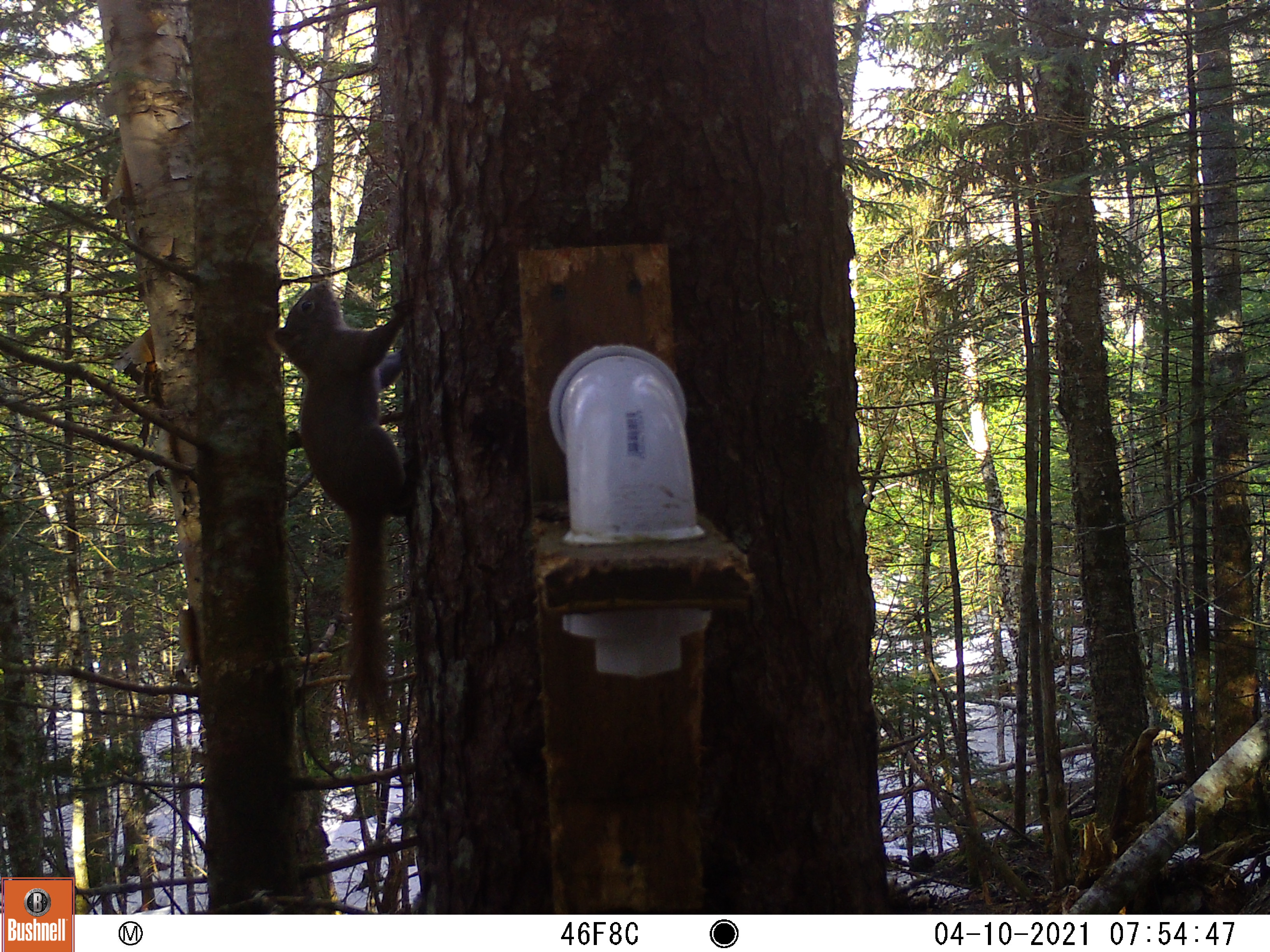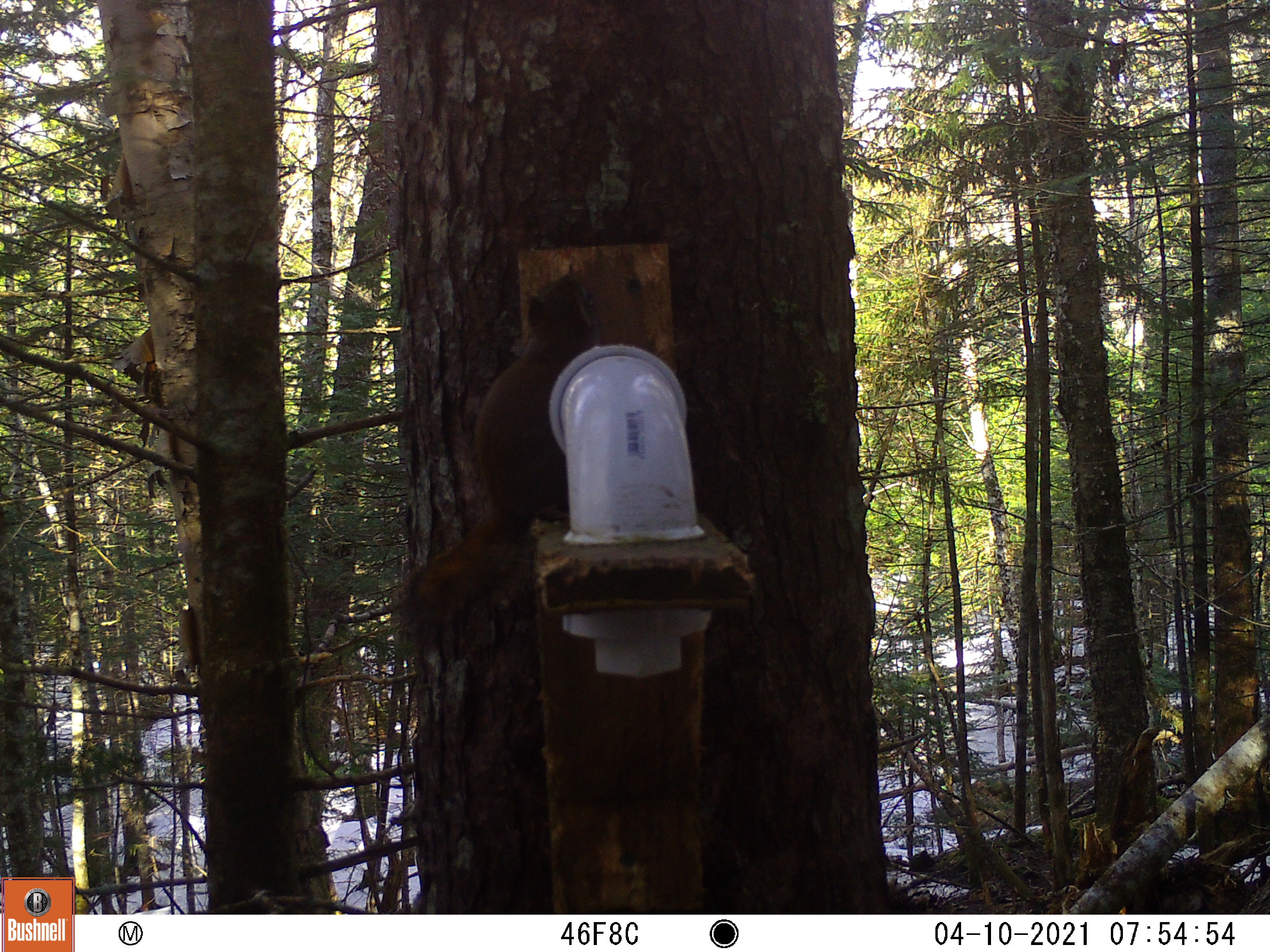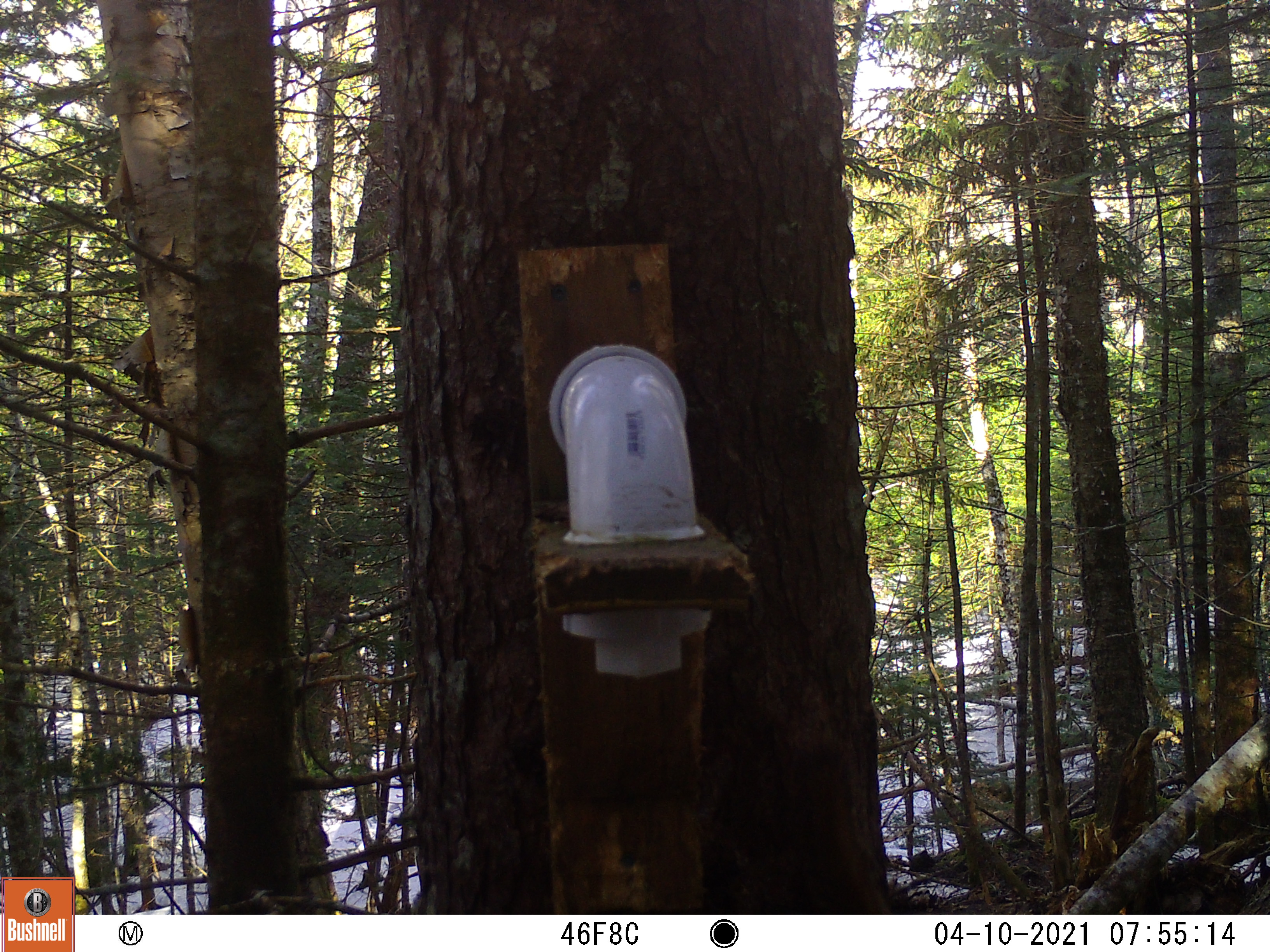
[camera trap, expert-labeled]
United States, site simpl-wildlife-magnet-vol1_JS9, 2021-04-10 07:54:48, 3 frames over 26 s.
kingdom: Animalia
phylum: Chordata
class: Mammalia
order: Rodentia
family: Sciuridae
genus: Tamiasciurus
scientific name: Tamiasciurus hudsonicus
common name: red squirrel